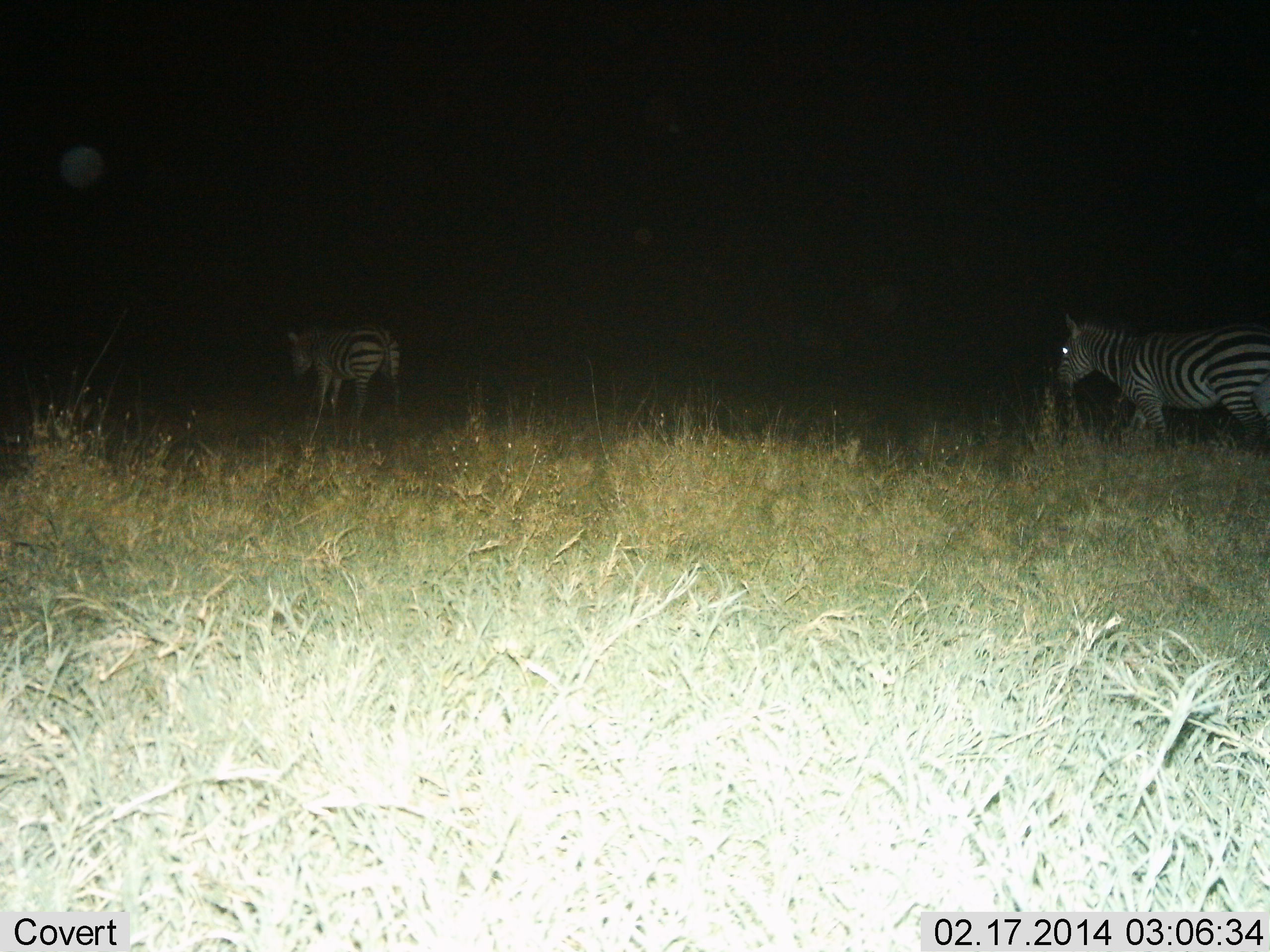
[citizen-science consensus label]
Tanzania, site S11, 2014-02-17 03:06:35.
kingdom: Animalia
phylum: Chordata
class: Mammalia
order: Perissodactyla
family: Equidae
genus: Equus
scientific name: Equus quagga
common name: plains zebra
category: zebra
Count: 2.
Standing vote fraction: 50%.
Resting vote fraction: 0%.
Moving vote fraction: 70%.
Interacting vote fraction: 0%.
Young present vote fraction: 0%.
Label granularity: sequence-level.